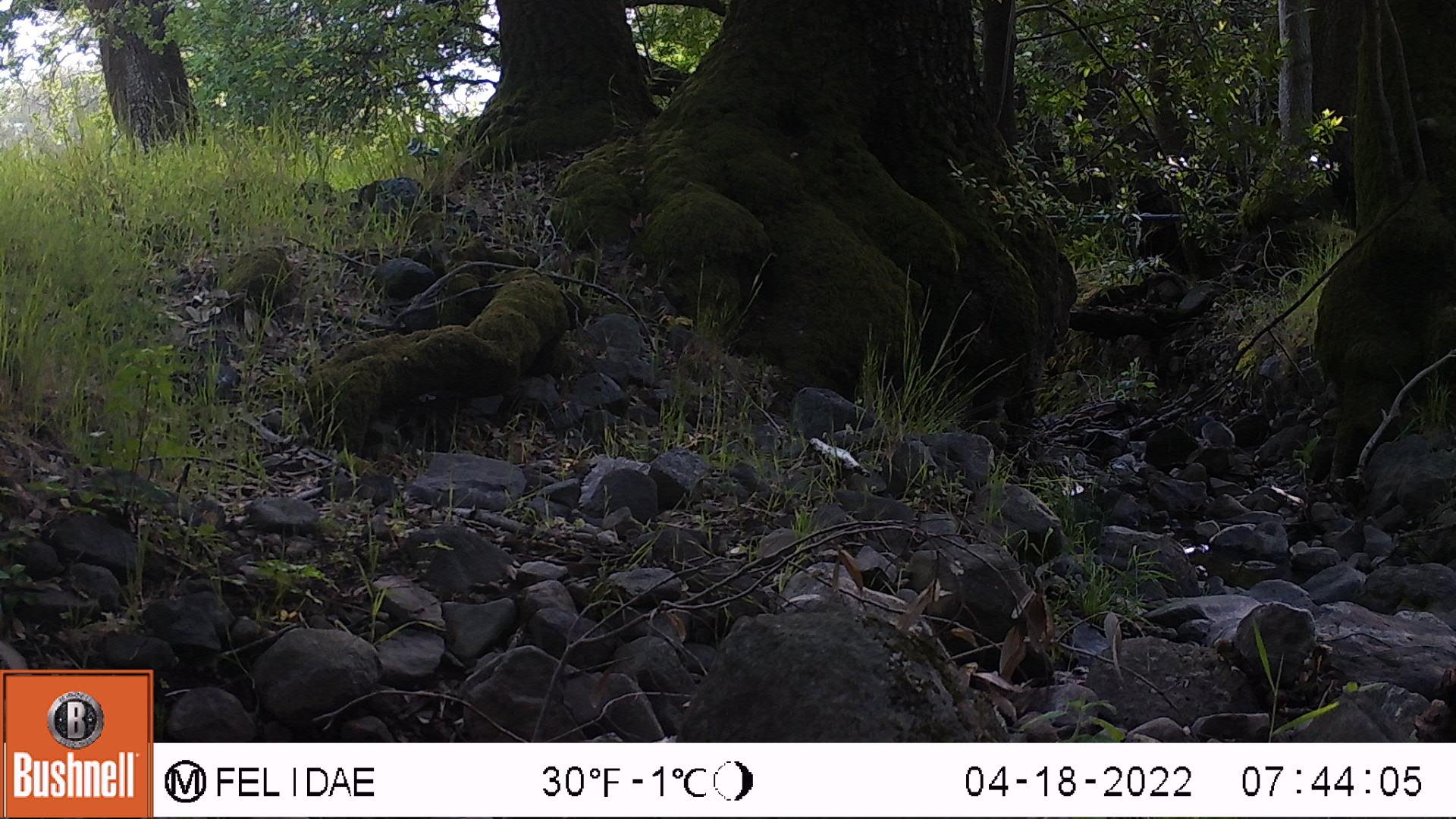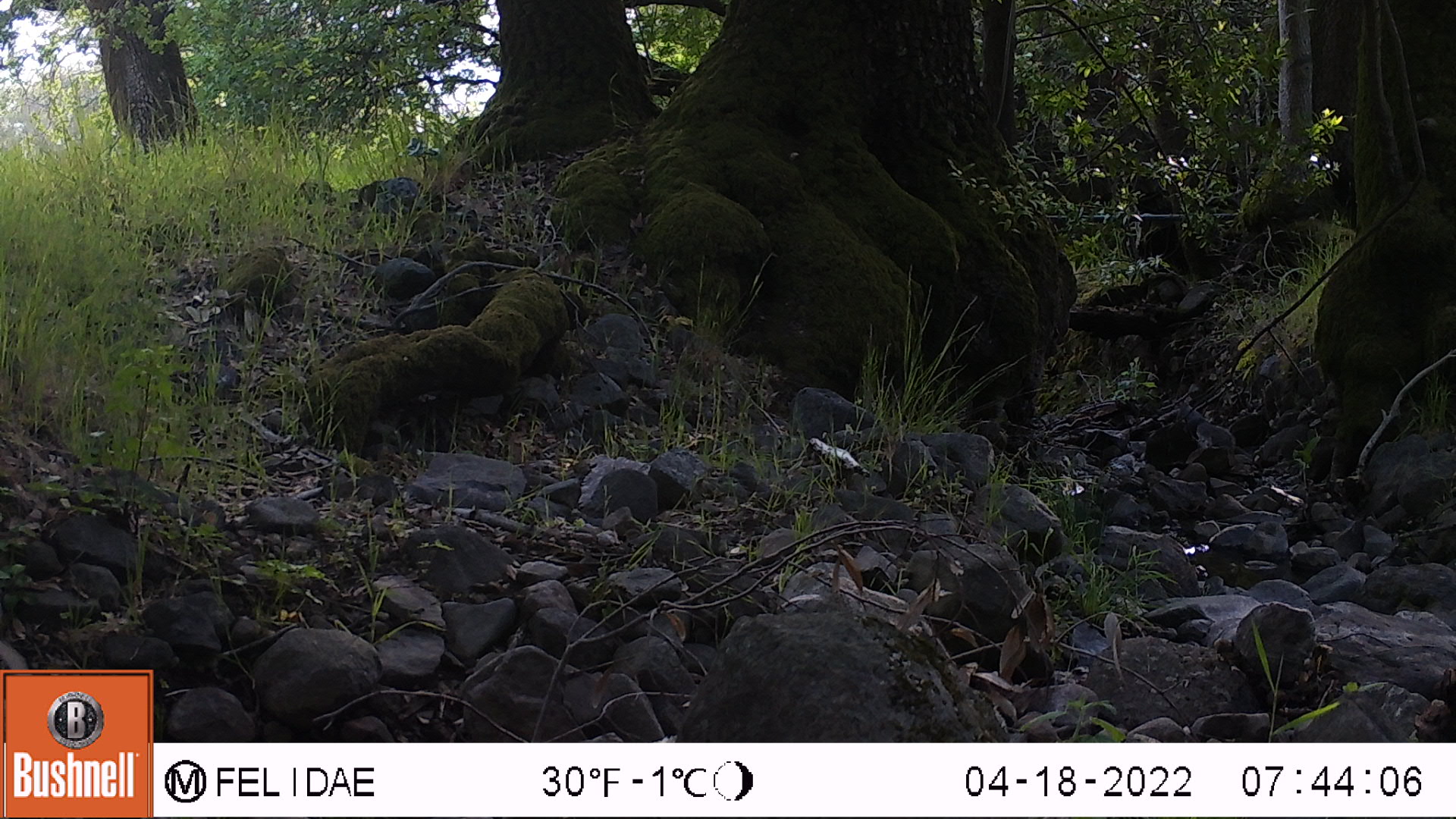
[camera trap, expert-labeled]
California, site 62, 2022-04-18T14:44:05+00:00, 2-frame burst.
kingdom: Animalia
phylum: Chordata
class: Mammalia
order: Rodentia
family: Sciuridae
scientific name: Sciuridae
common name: squirrel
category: unknown squirrel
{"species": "unknown squirrel (squirrel) (Sciuridae)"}